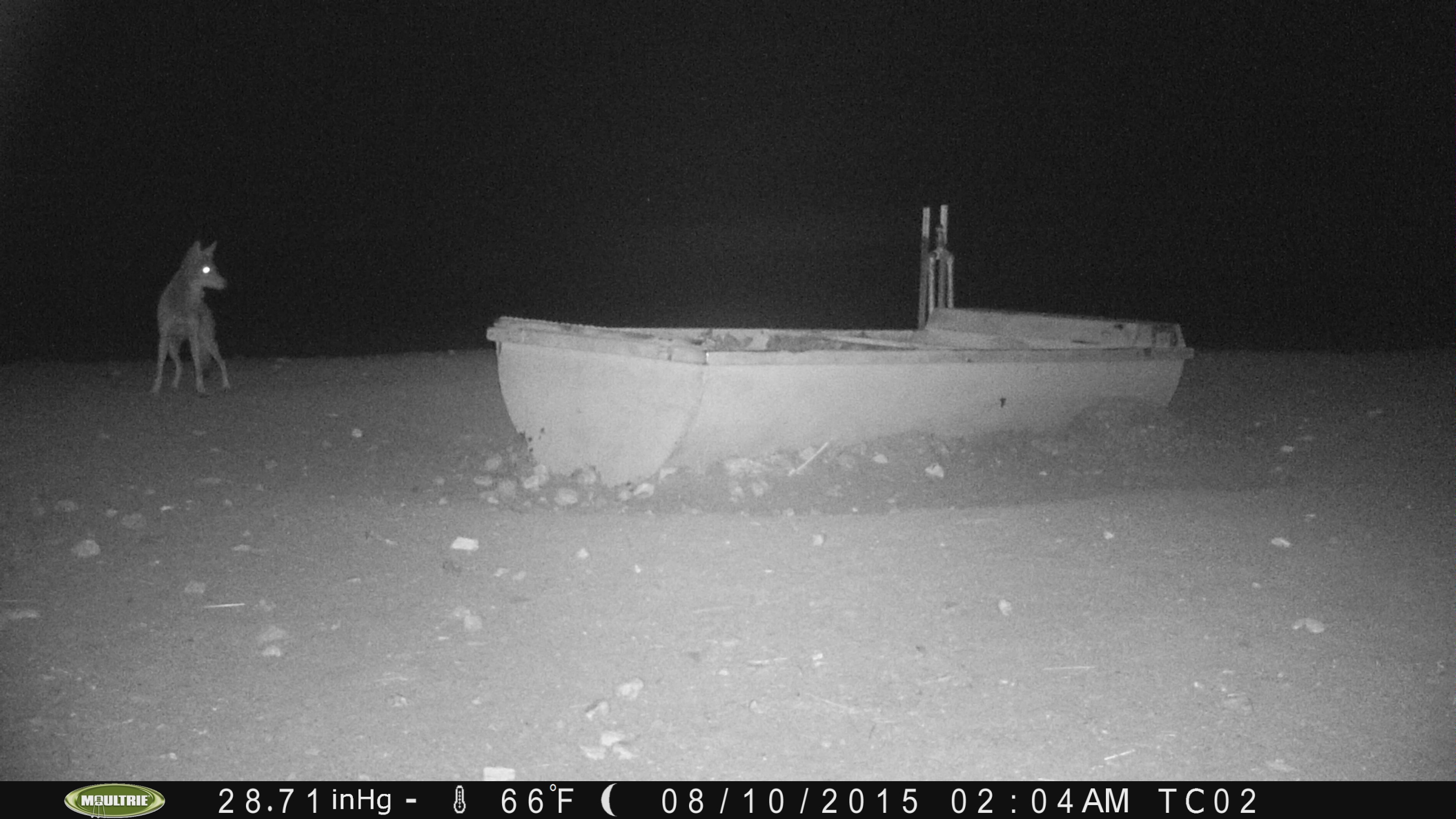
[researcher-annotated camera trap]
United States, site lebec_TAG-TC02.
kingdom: Animalia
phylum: Chordata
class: Mammalia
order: Carnivora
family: Canidae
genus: Canis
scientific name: Canis latrans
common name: coyote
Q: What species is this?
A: Canis latrans (coyote).